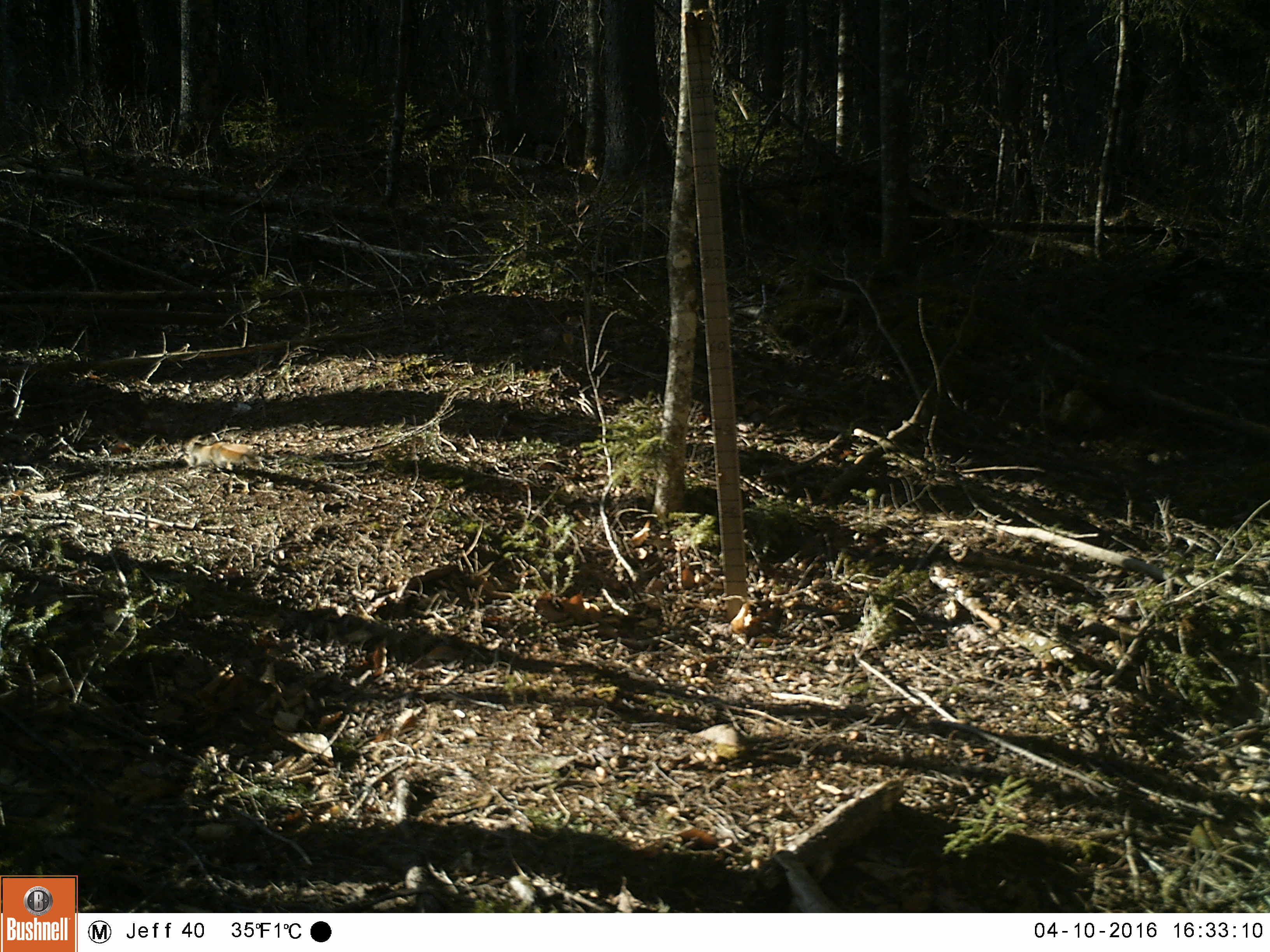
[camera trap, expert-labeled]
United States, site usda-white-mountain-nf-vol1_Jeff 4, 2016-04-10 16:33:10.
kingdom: Animalia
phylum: Chordata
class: Mammalia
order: Rodentia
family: Sciuridae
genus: Tamiasciurus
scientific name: Tamiasciurus hudsonicus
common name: red squirrel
Red squirrel (Tamiasciurus hudsonicus).